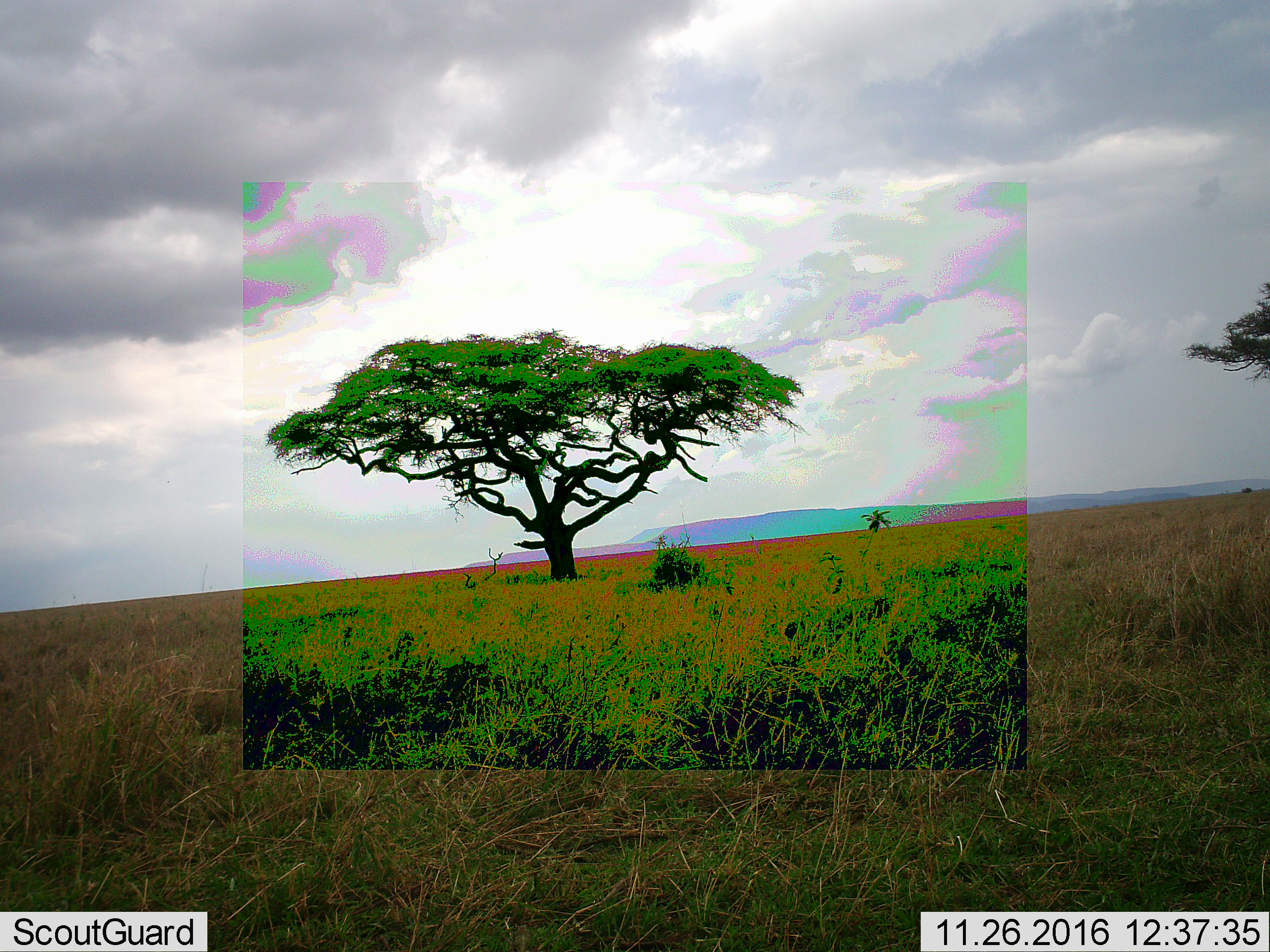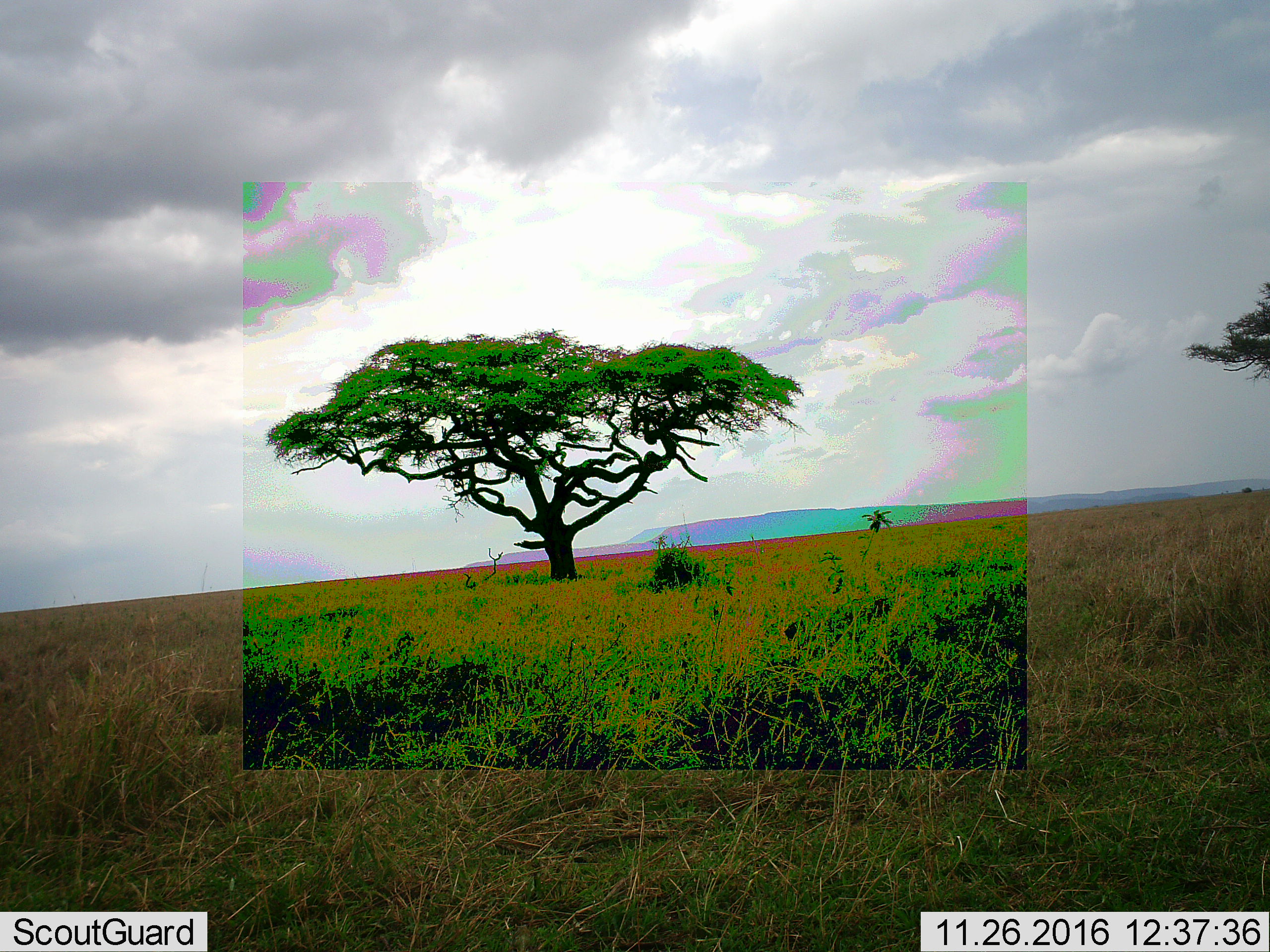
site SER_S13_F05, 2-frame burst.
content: unidentified animal